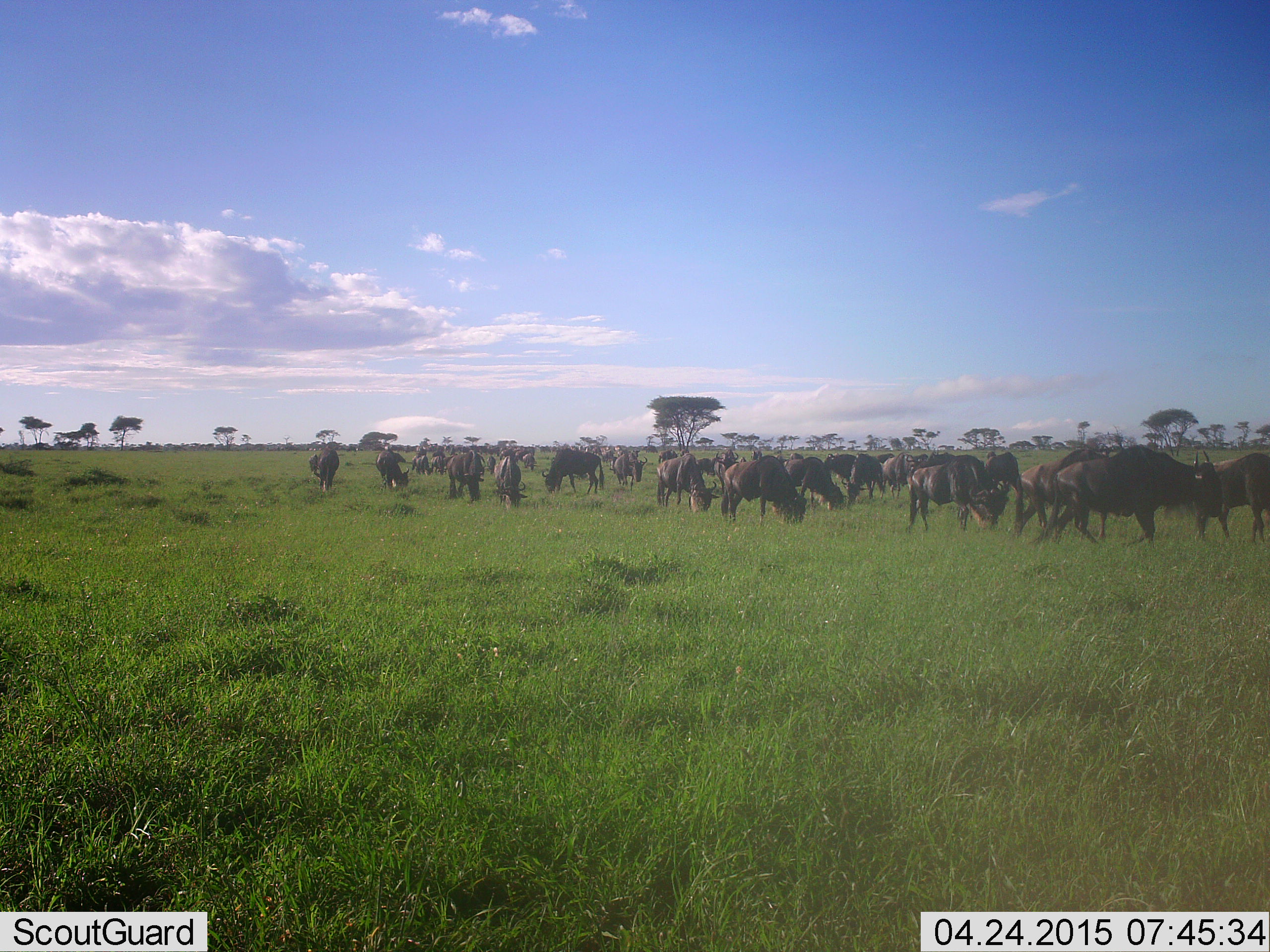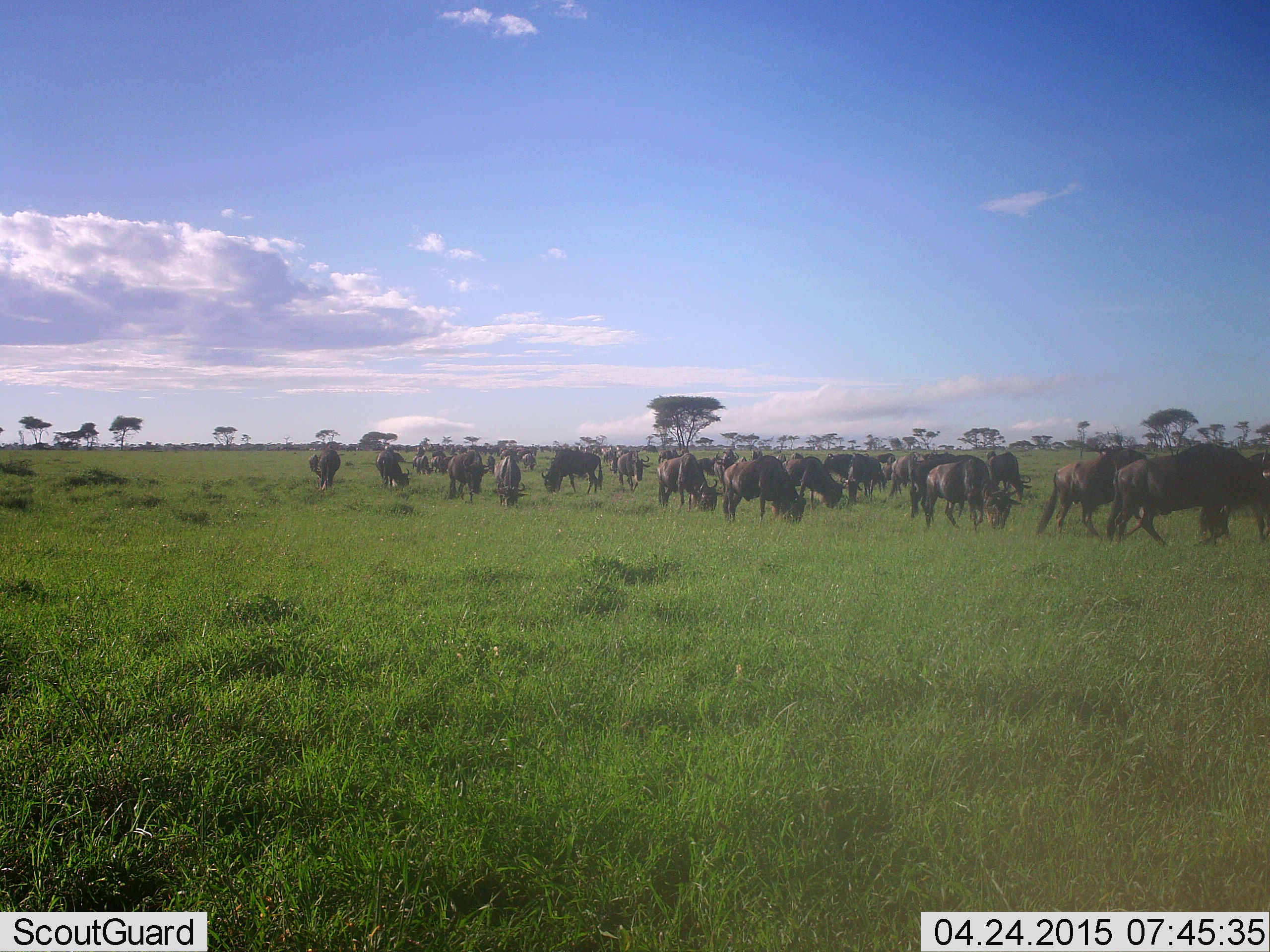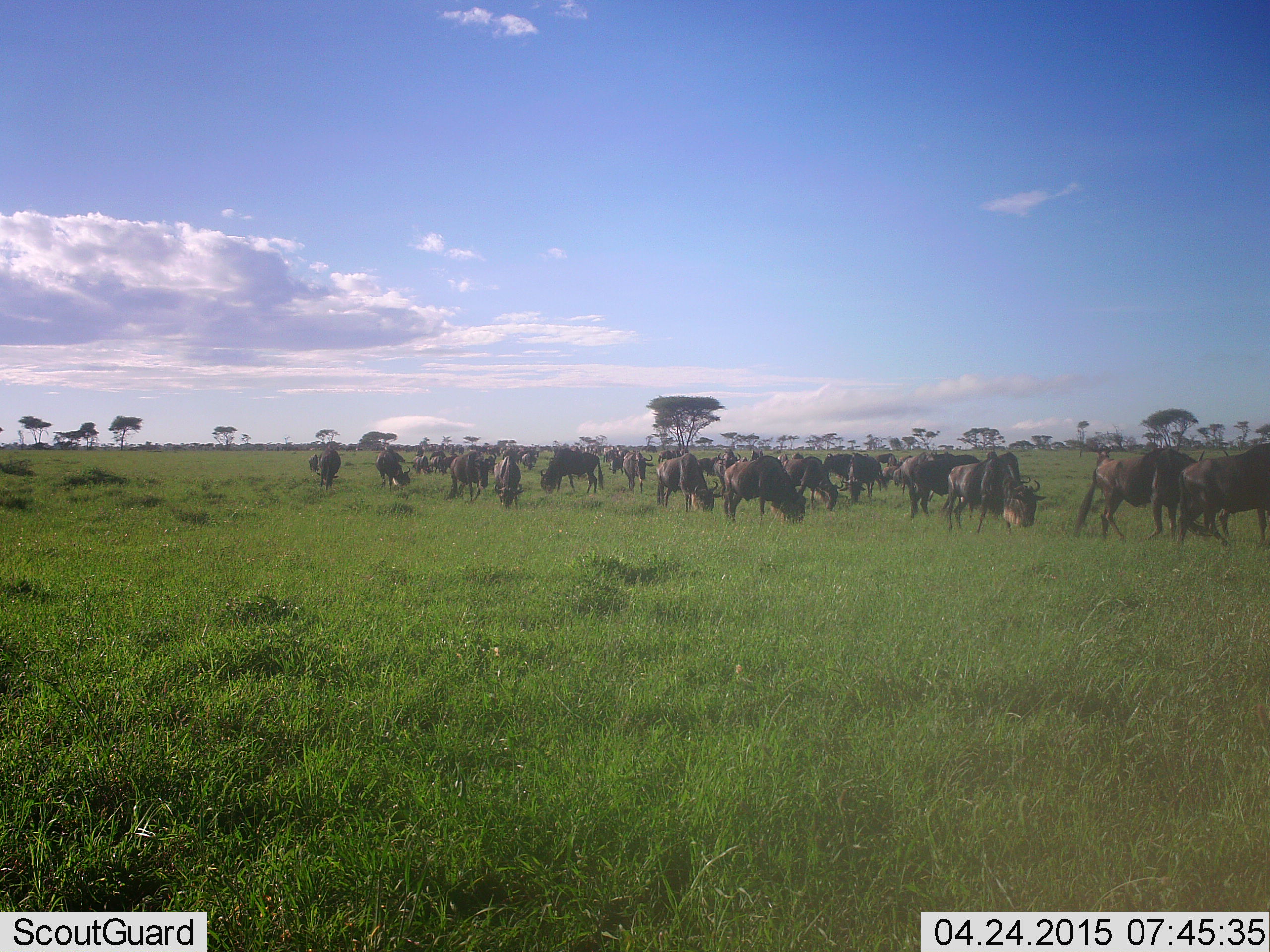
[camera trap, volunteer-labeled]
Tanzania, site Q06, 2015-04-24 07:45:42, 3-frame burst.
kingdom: Animalia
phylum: Chordata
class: Mammalia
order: Artiodactyla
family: Bovidae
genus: Connochaetes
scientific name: Connochaetes taurinus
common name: blue wildebeest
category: wildebeest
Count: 11-50.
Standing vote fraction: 10%.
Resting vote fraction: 0%.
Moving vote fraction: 40%.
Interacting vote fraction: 0%.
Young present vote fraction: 0%.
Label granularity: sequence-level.